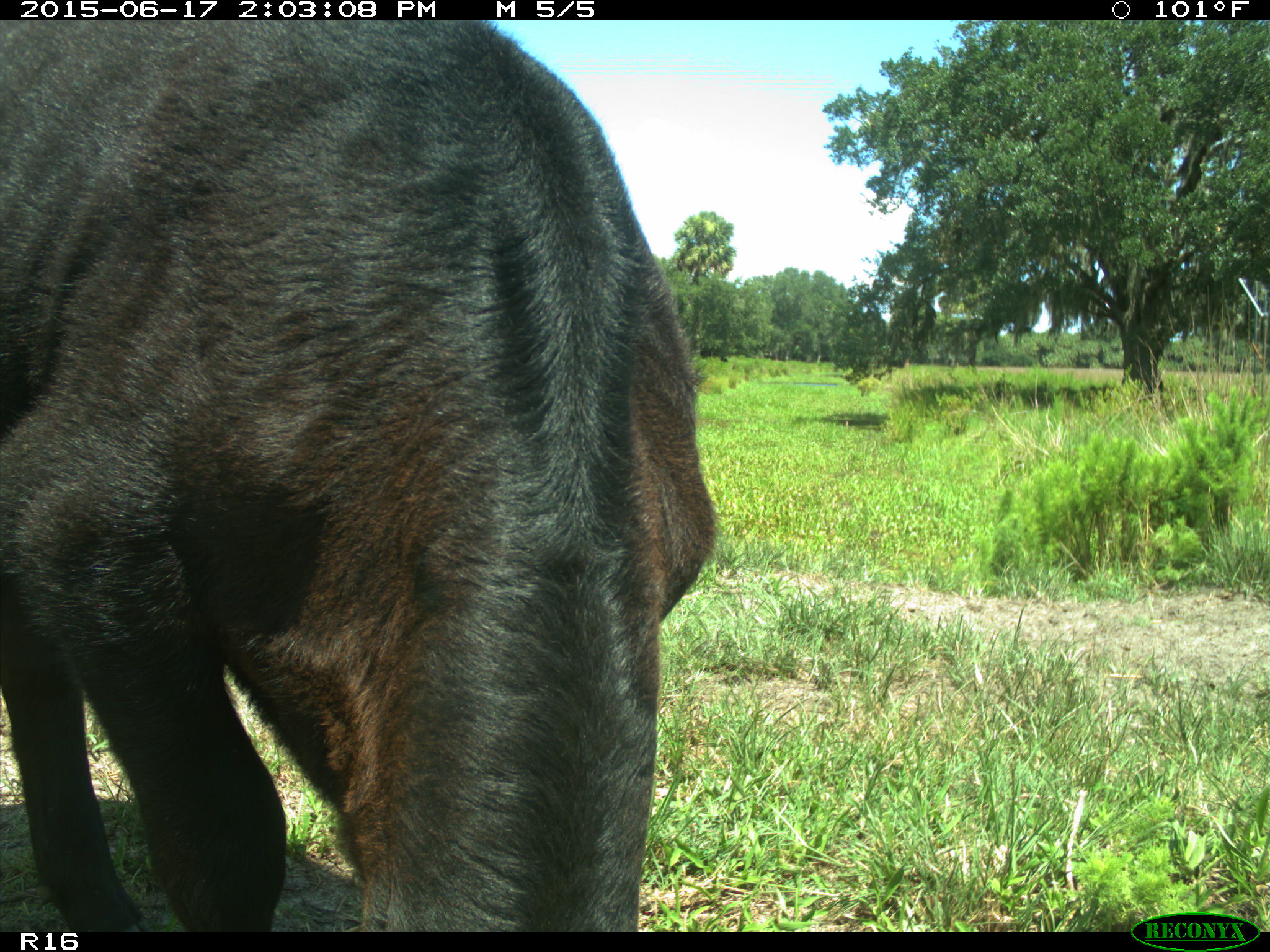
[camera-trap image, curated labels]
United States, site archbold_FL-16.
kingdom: Animalia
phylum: Chordata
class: Mammalia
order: Artiodactyla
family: Bovidae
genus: Bos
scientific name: Bos taurus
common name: domestic cow